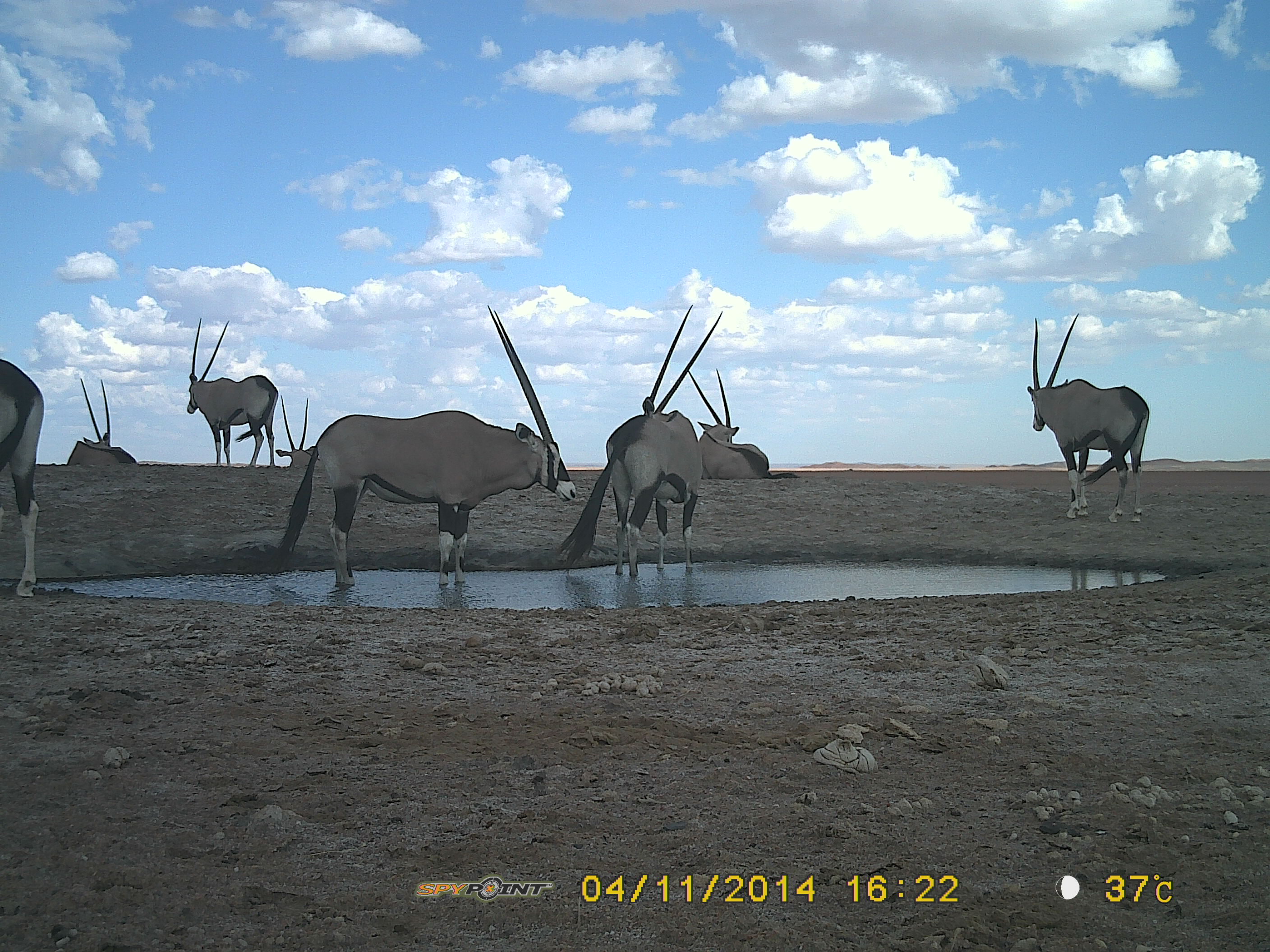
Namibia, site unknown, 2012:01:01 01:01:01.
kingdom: Animalia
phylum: Chordata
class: Mammalia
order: Artiodactyla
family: Bovidae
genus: Oryx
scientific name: Oryx gazella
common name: gemsbok